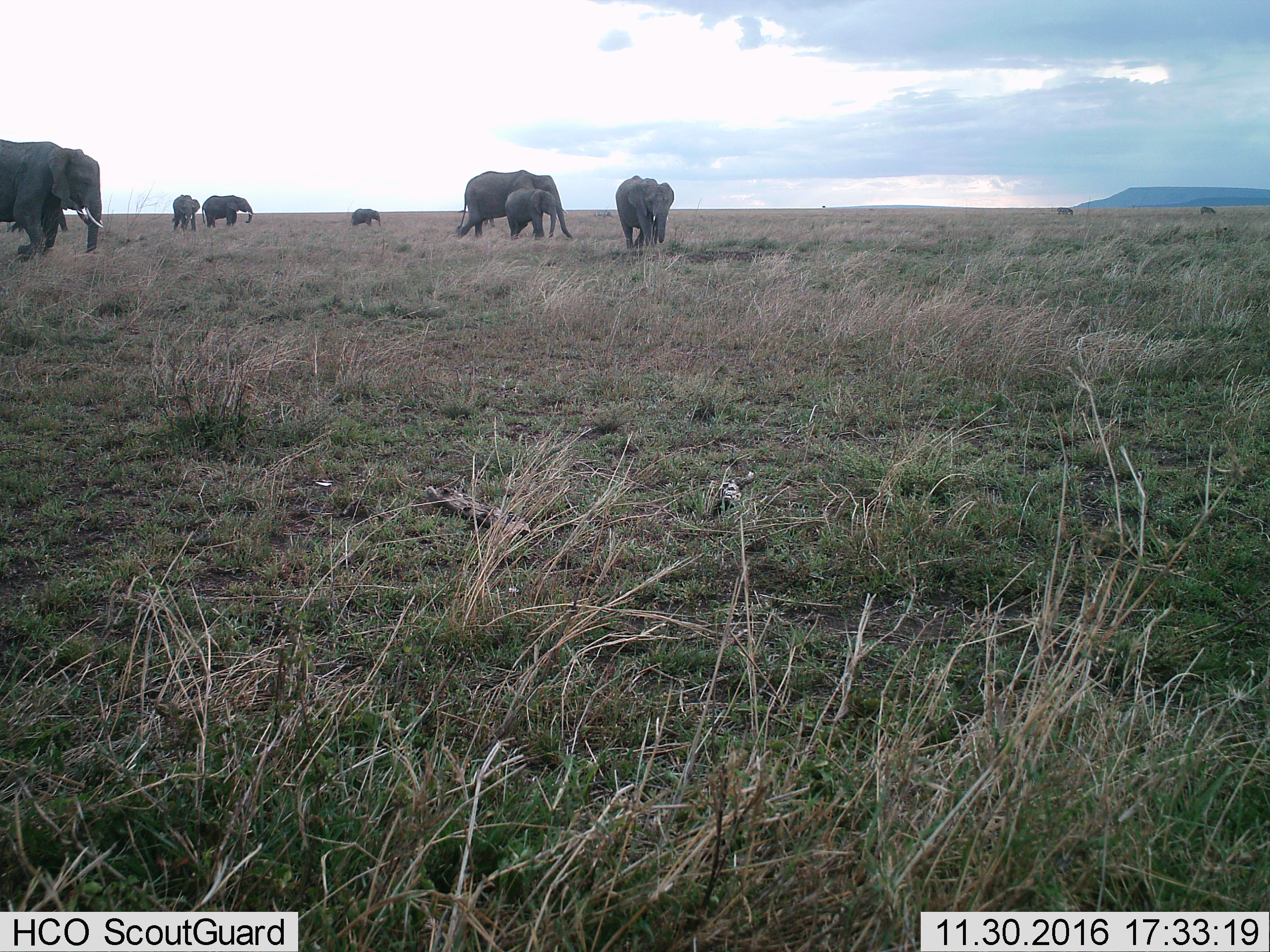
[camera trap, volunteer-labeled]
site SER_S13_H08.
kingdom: Animalia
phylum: Chordata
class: Mammalia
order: Proboscidea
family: Elephantidae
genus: Loxodonta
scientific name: Loxodonta africana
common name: african bush elephant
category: elephant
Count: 7.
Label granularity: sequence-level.